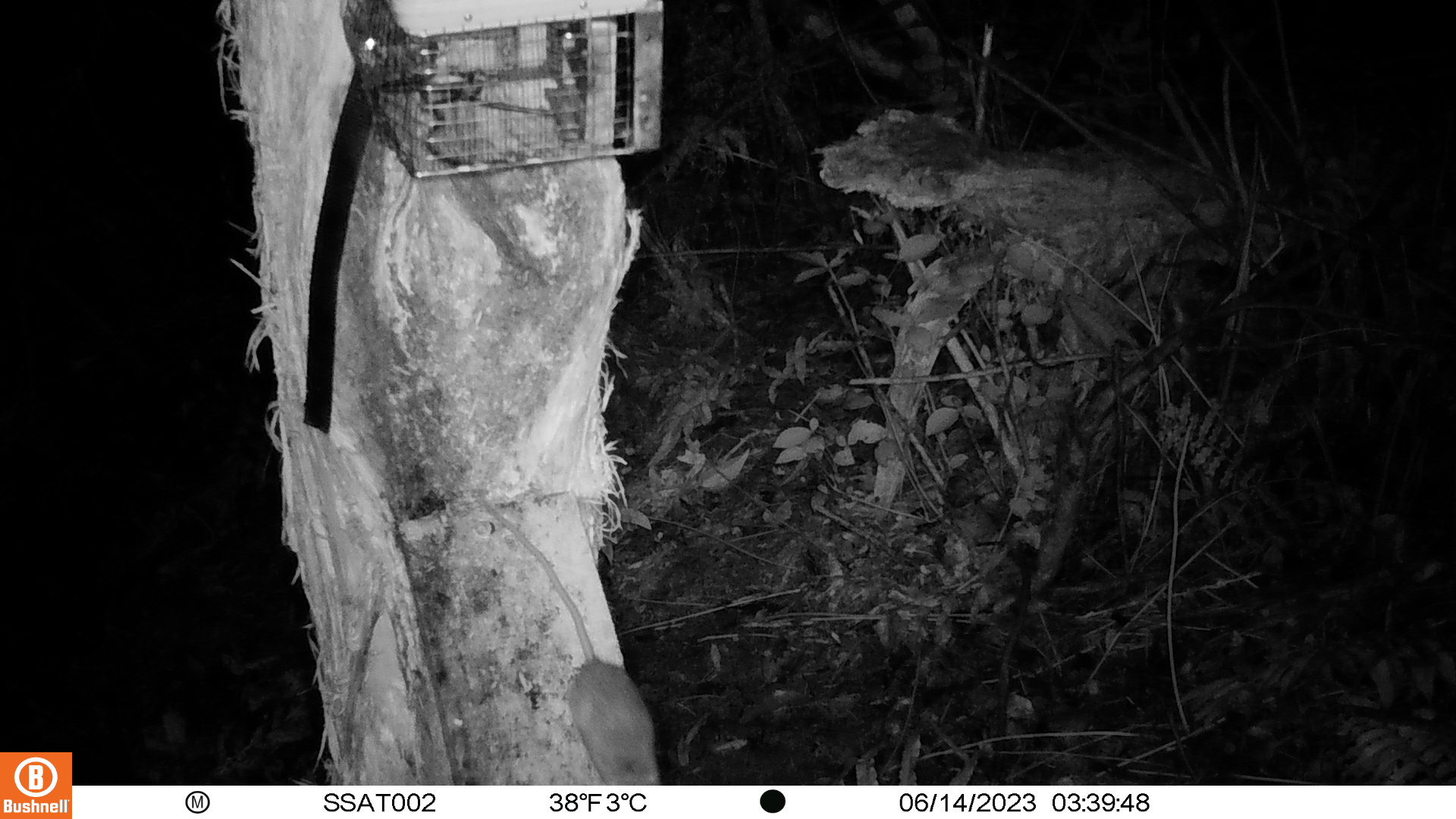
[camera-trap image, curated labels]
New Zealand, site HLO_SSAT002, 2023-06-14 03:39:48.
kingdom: Animalia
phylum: Chordata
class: Mammalia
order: Rodentia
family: Muridae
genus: Rattus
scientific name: Rattus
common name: rat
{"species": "rat (Rattus)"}